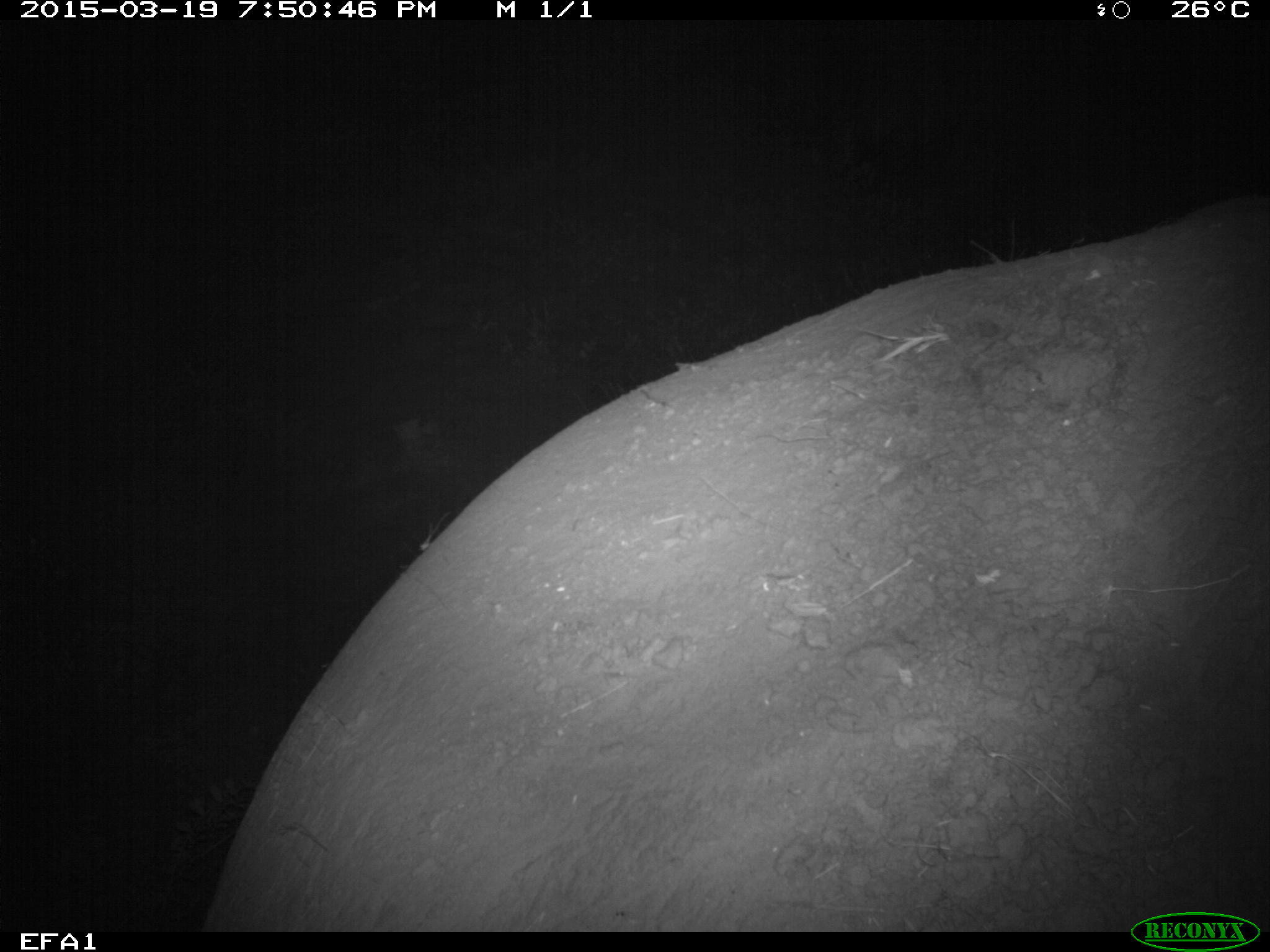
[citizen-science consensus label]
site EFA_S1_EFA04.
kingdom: Animalia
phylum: Chordata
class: Mammalia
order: Proboscidea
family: Elephantidae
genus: Loxodonta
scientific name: Loxodonta africana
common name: african bush elephant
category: elephant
Elephant (african bush elephant) (Loxodonta africana), count 1. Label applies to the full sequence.